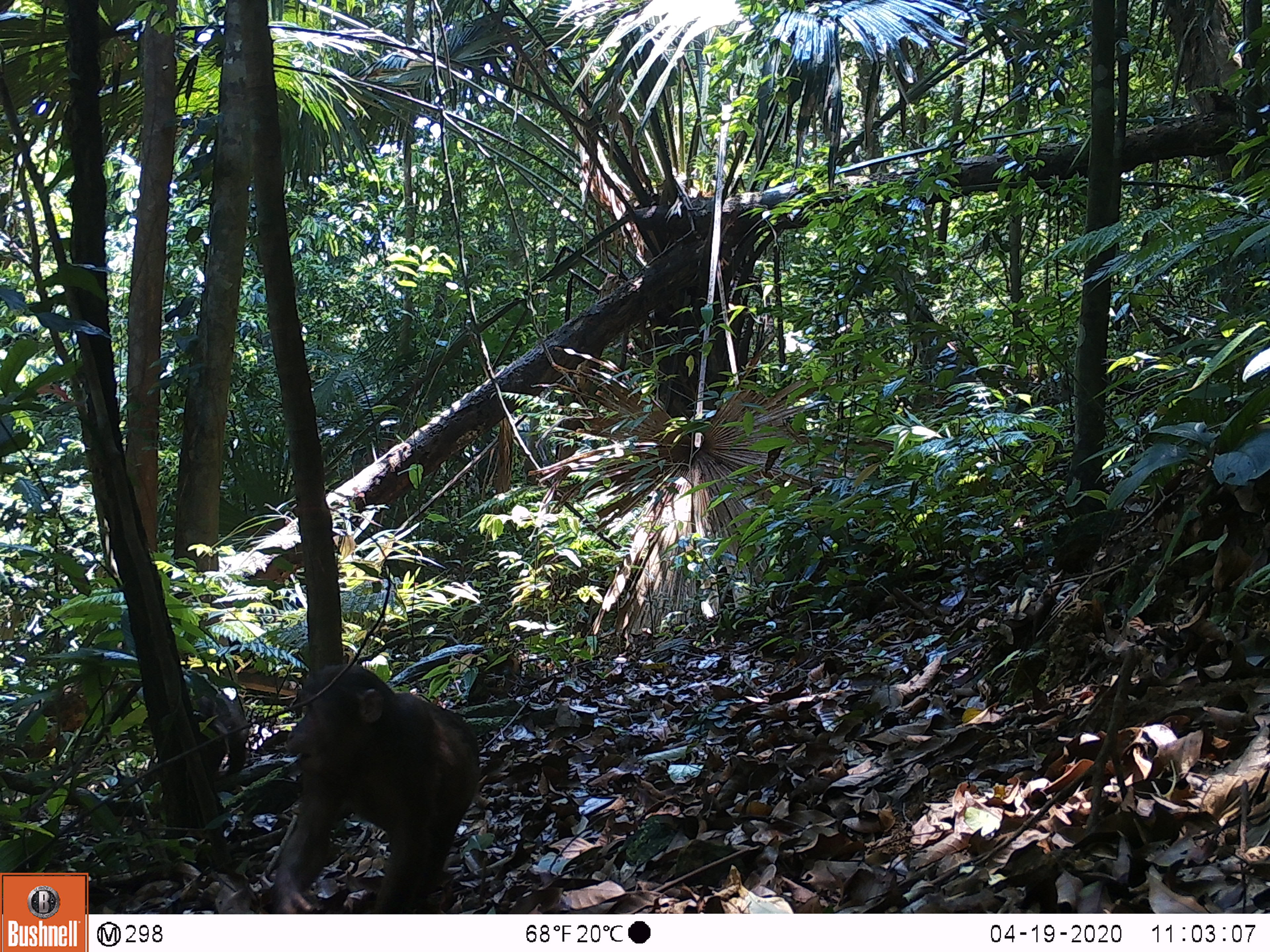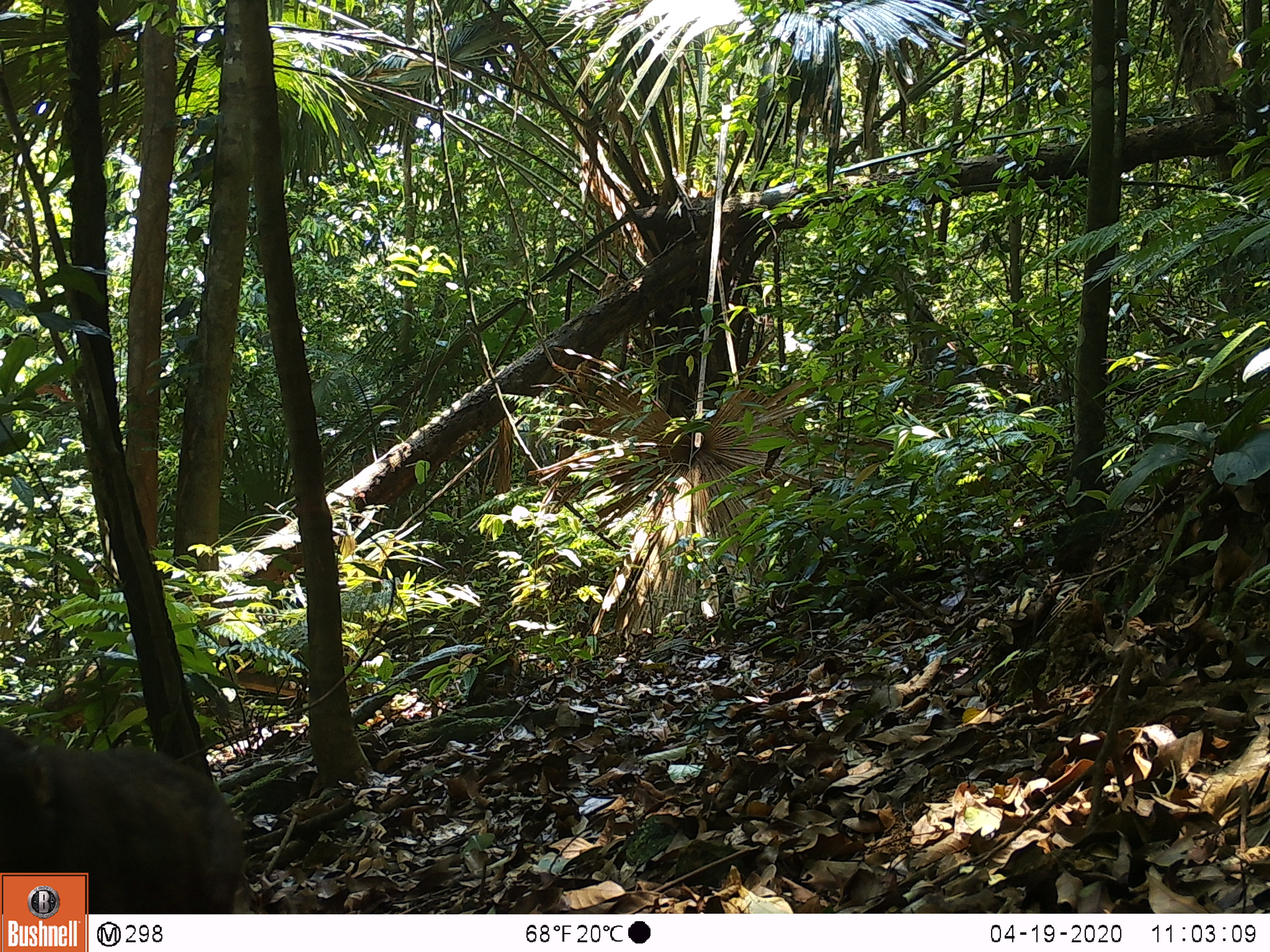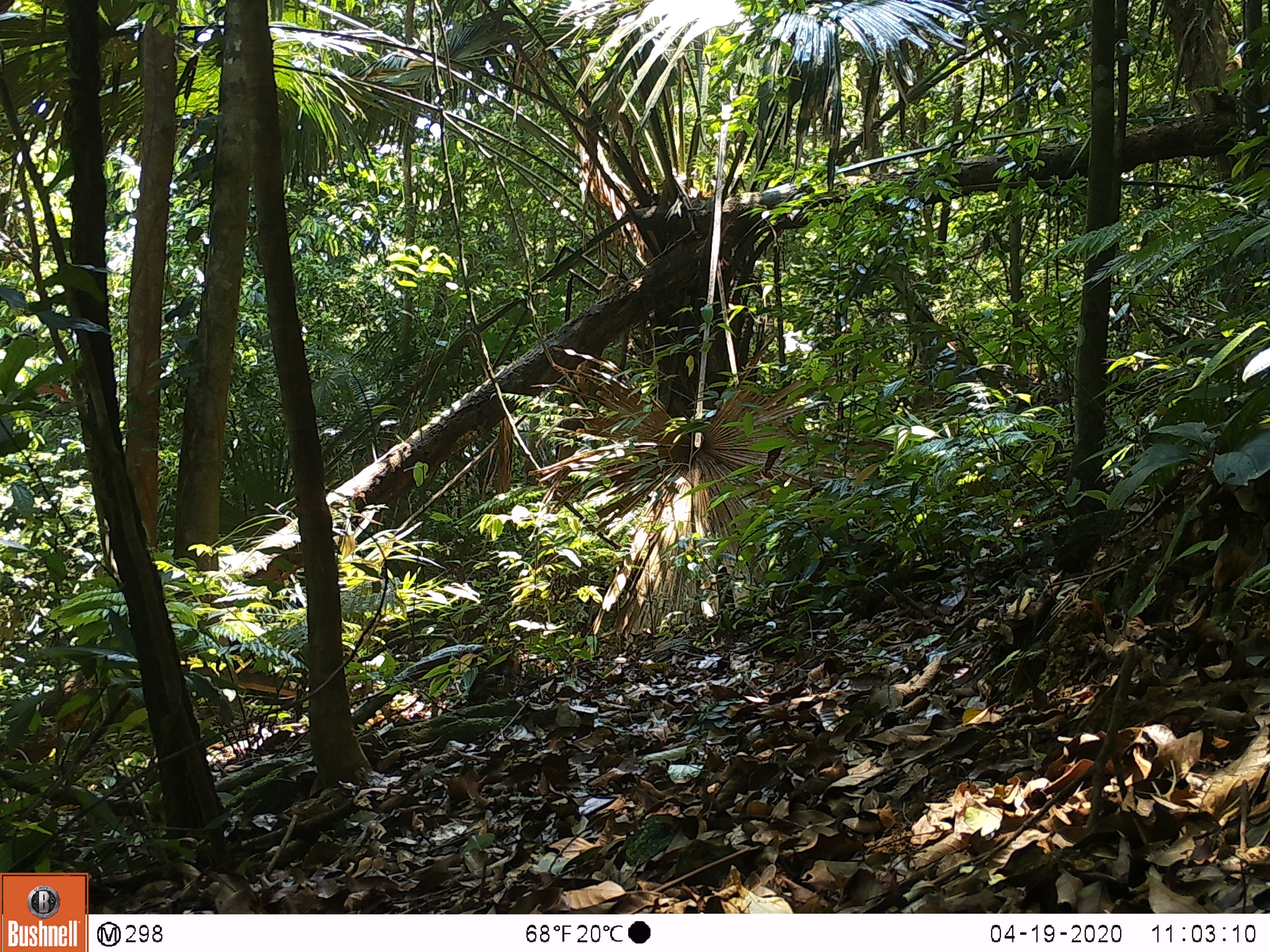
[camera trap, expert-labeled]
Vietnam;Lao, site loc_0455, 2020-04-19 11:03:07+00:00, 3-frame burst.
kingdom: Animalia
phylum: Chordata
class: Mammalia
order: Primates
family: Cercopithecidae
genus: Macaca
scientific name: Macaca arctoides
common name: stump-tailed macaque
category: stump tailed macaque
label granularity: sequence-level